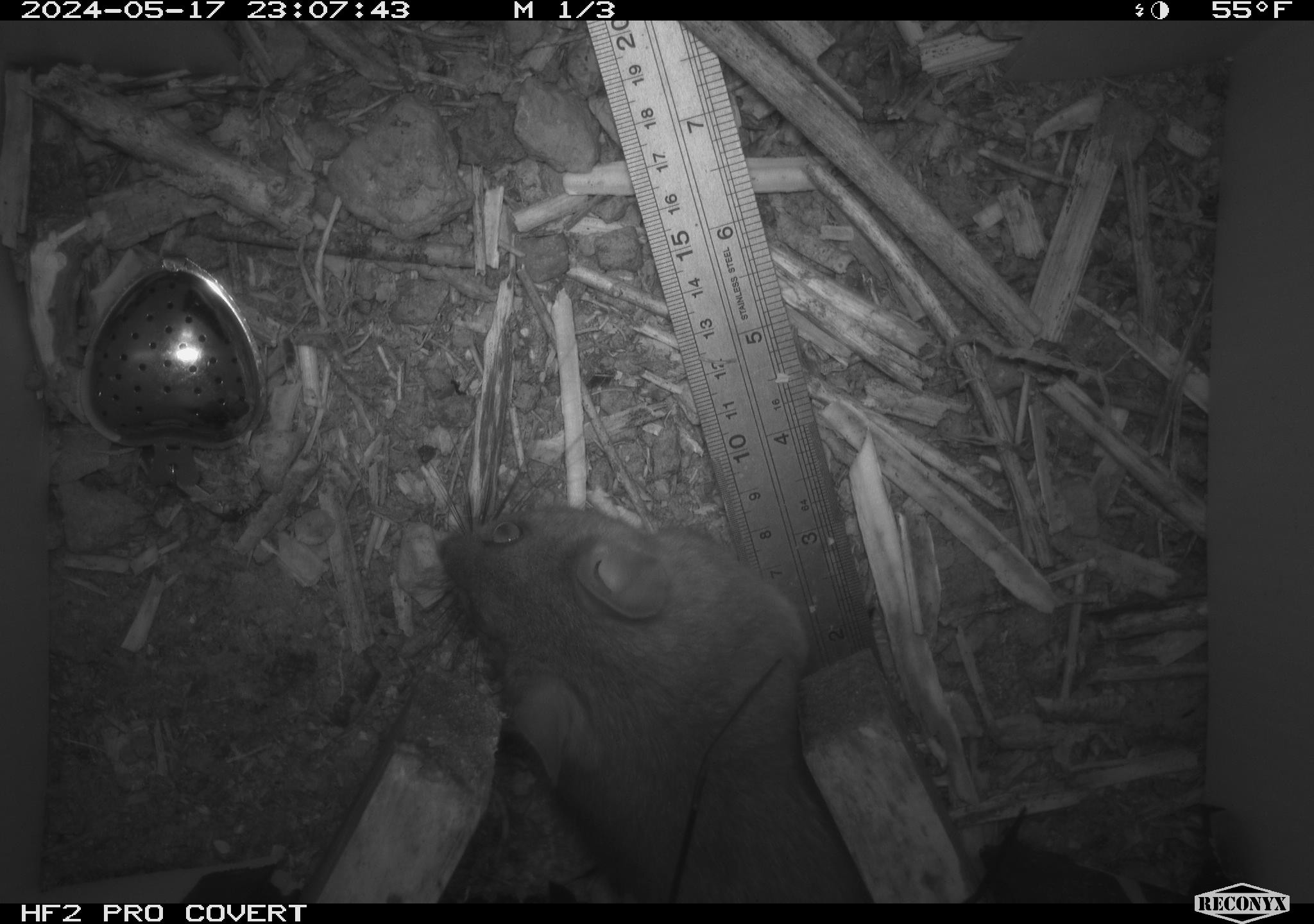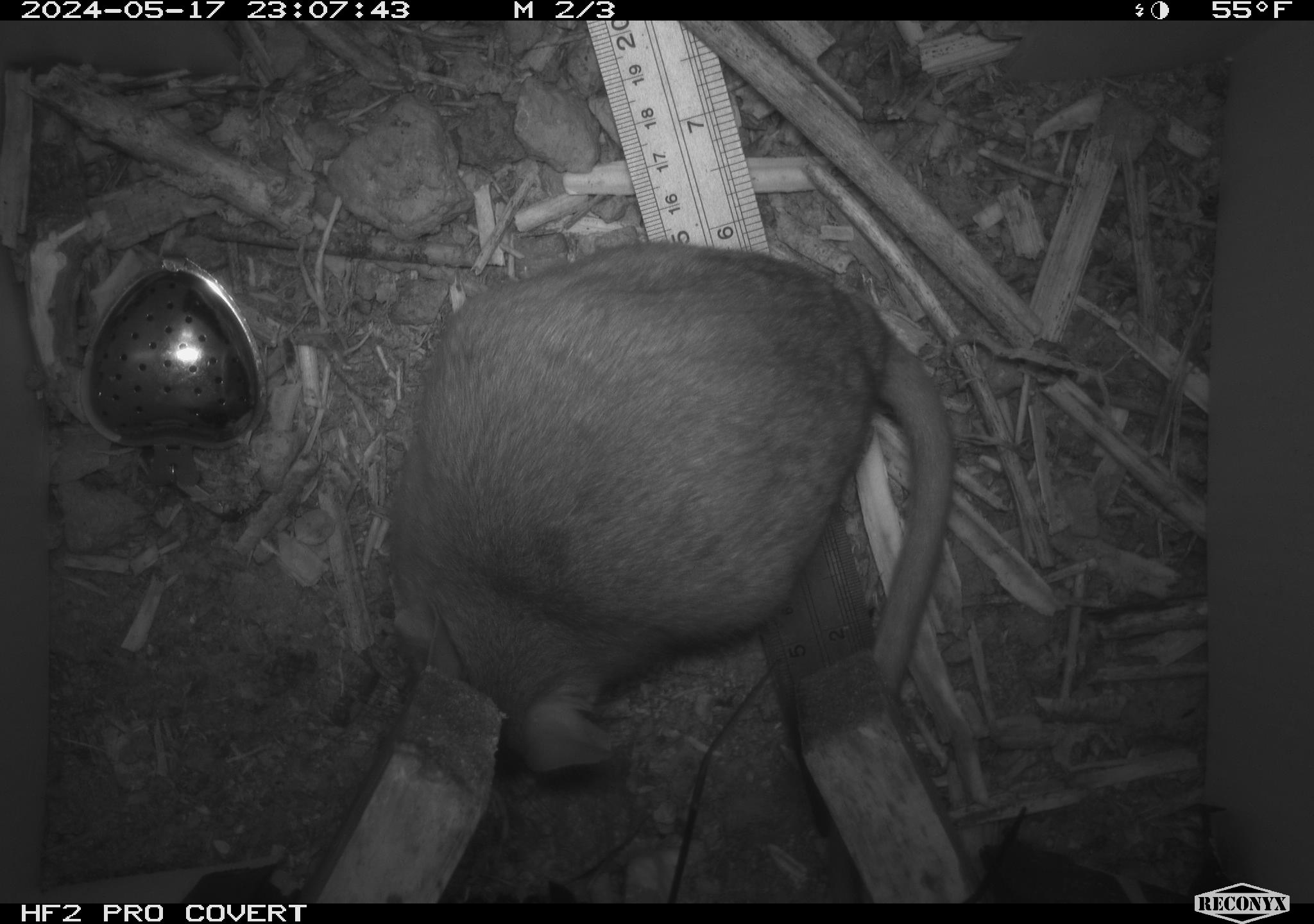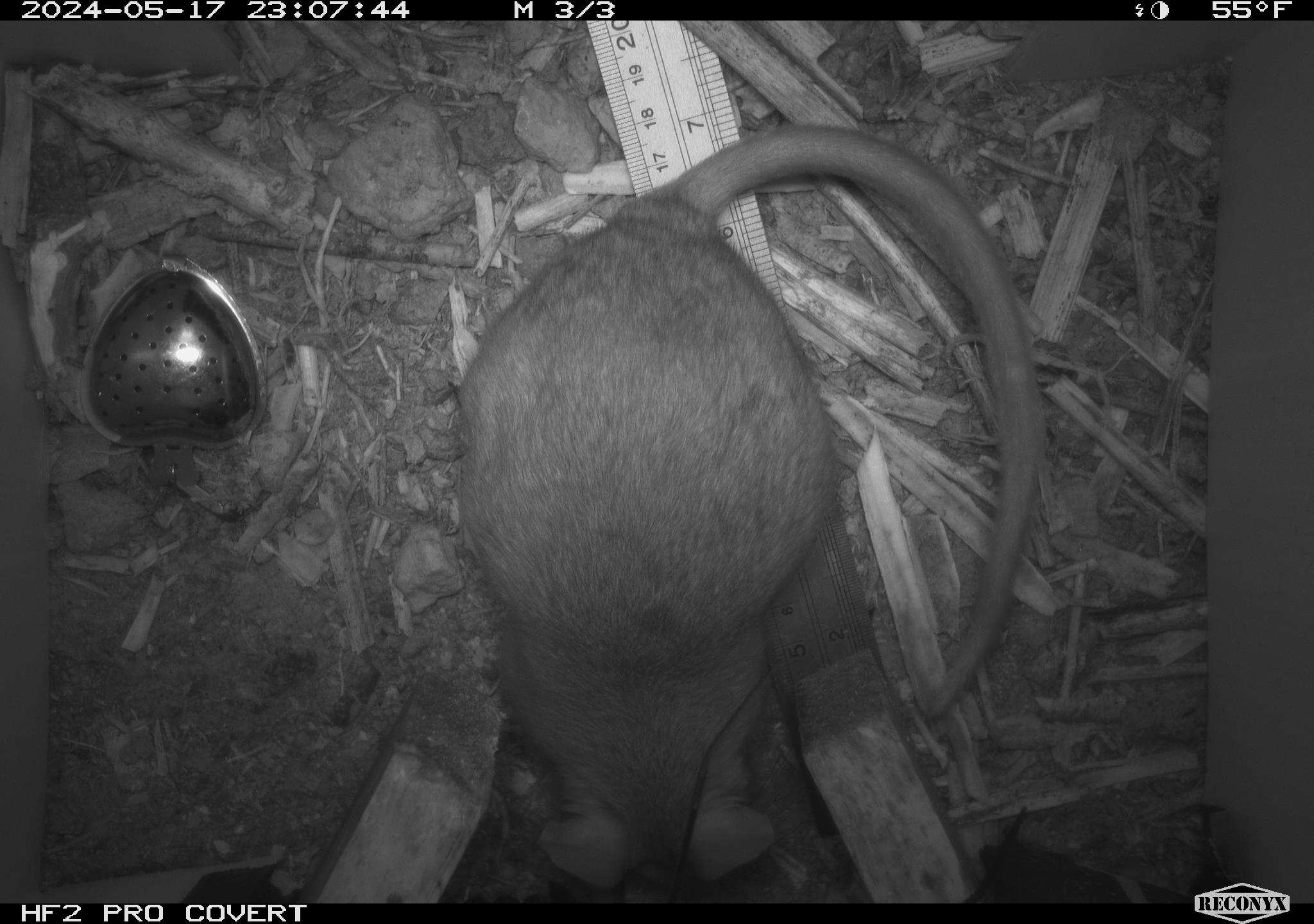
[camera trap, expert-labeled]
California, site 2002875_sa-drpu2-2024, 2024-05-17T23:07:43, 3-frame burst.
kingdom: Animalia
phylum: Chordata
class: Mammalia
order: Rodentia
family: Cricetidae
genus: Neotoma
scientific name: Neotoma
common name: pack rat or woodrat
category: neotoma species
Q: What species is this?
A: Neotoma species (pack rat or woodrat) (Neotoma).